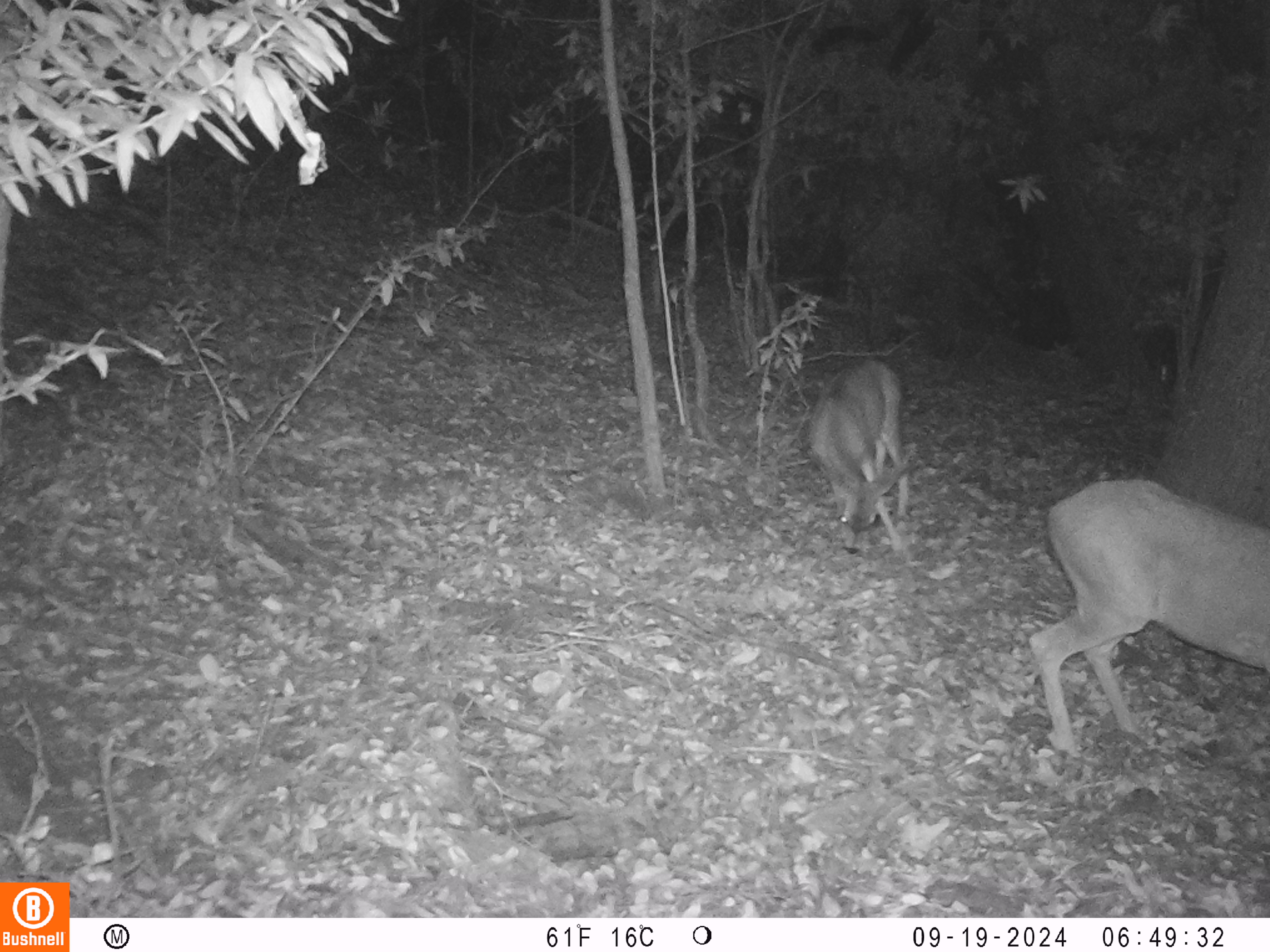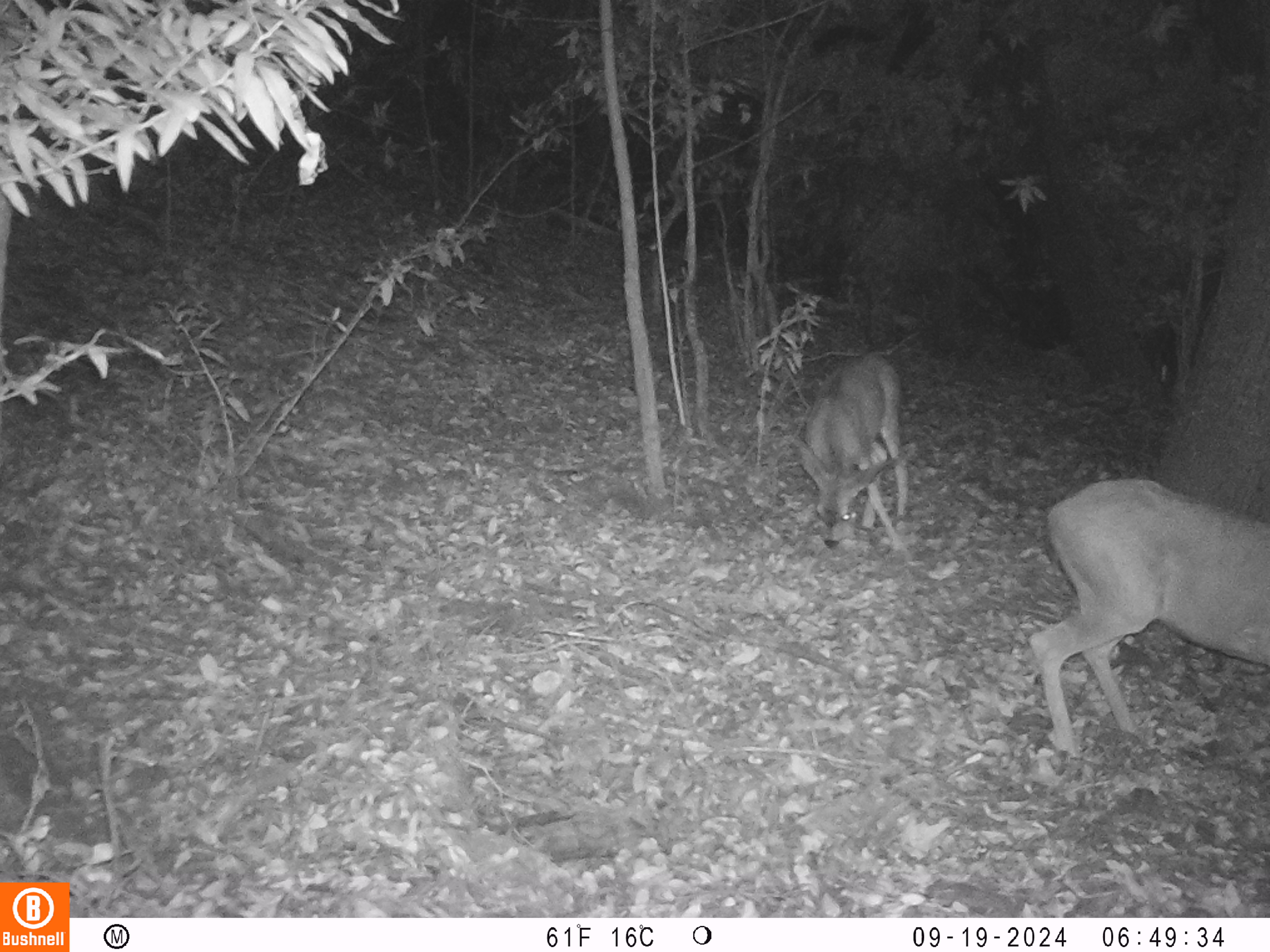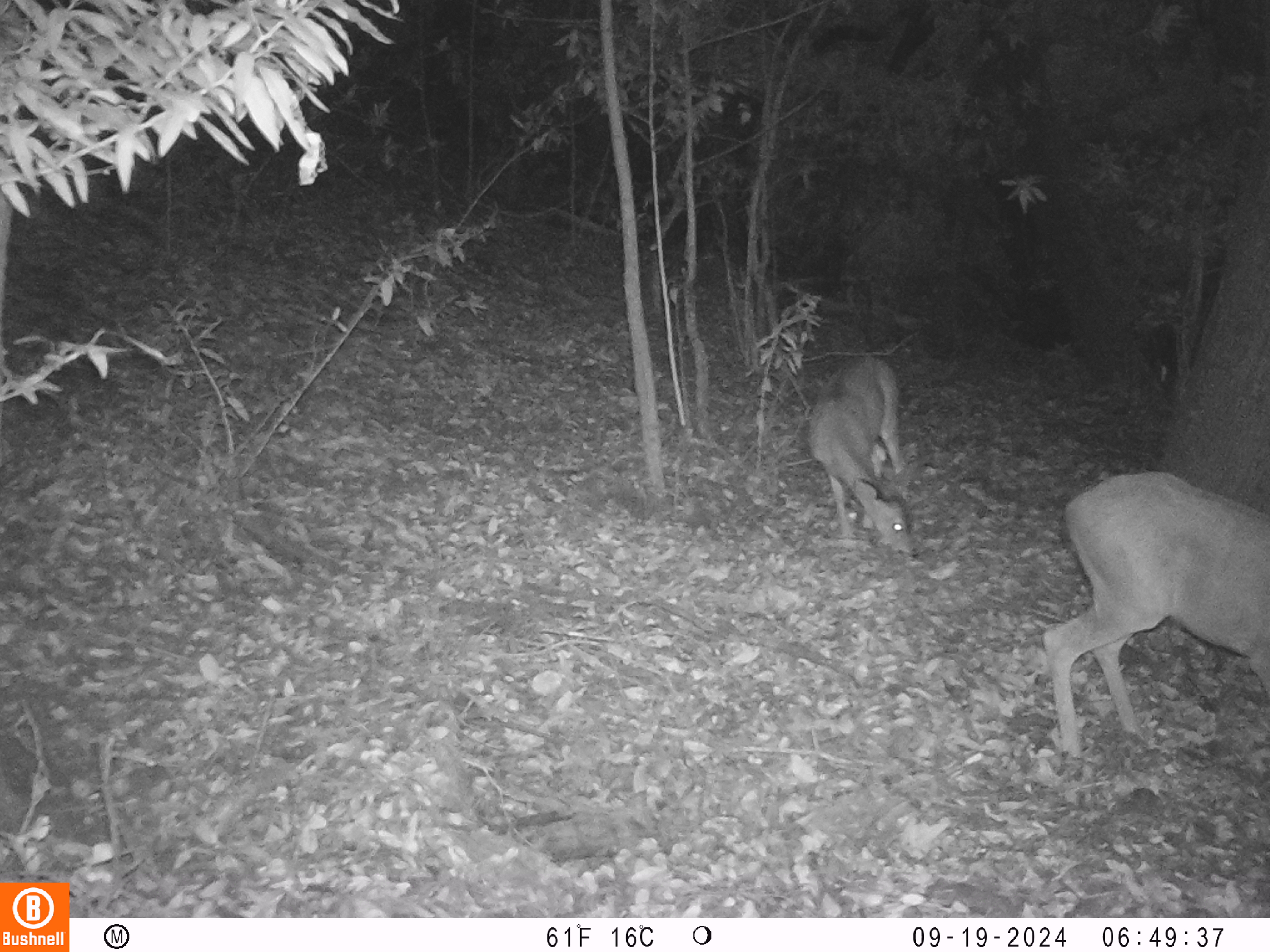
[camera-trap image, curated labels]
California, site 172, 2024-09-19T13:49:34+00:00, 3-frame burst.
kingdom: Animalia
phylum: Chordata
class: Mammalia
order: Artiodactyla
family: Cervidae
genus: Odocoileus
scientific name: Odocoileus hemionus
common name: mule deer